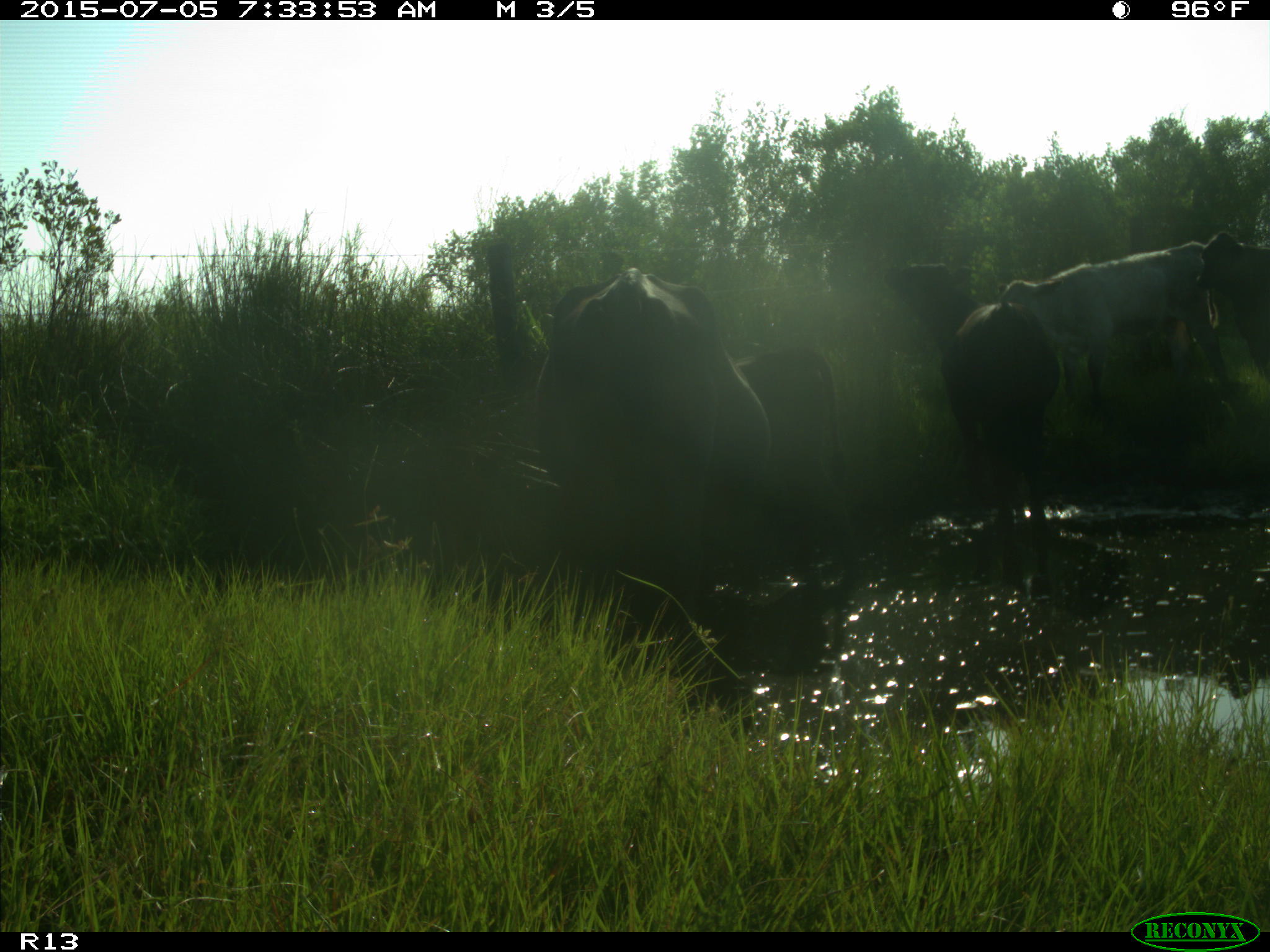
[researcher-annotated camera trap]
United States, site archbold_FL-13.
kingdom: Animalia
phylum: Chordata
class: Mammalia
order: Artiodactyla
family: Bovidae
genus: Bos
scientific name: Bos taurus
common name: domestic cow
Bos taurus (domestic cow).